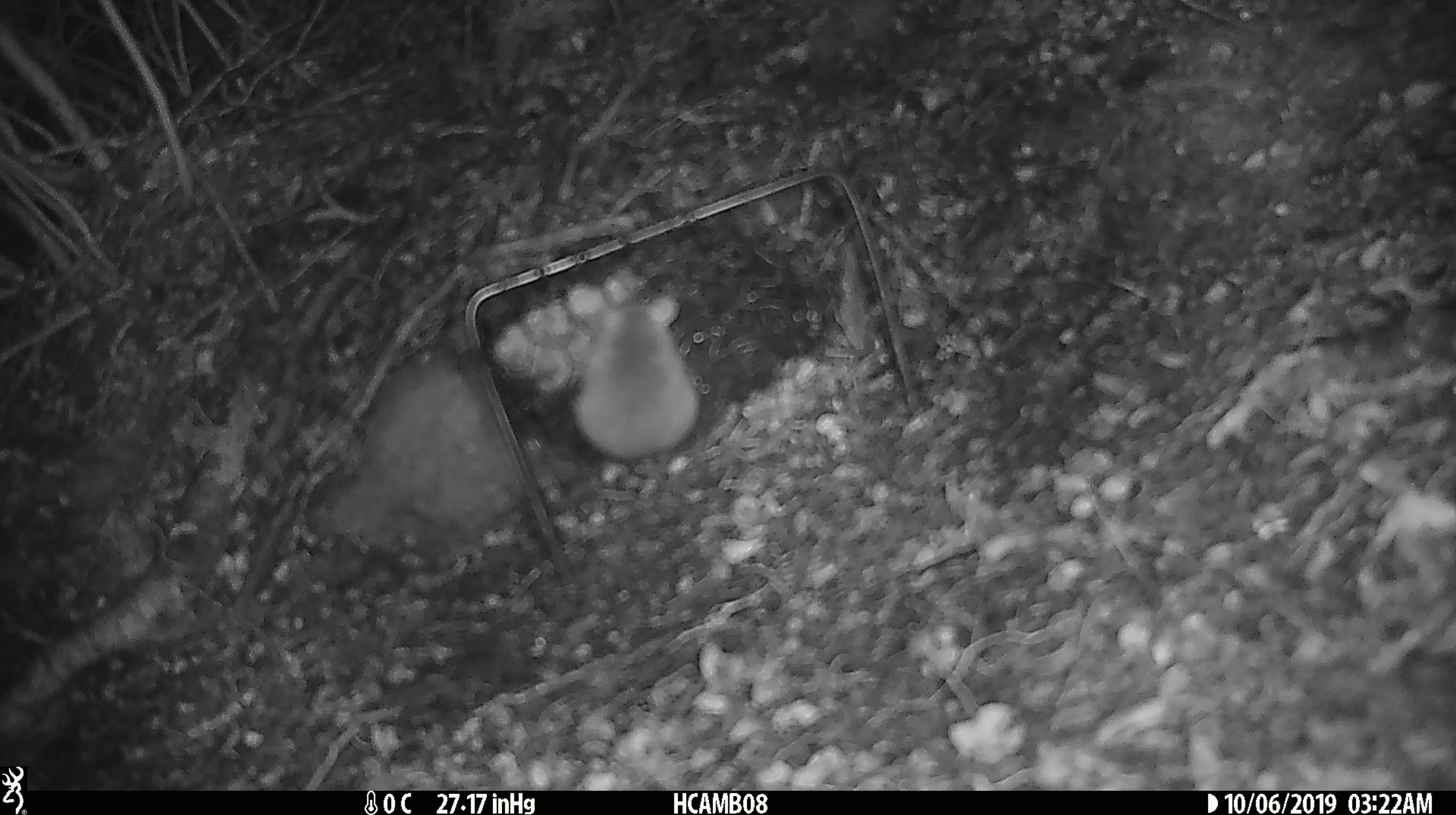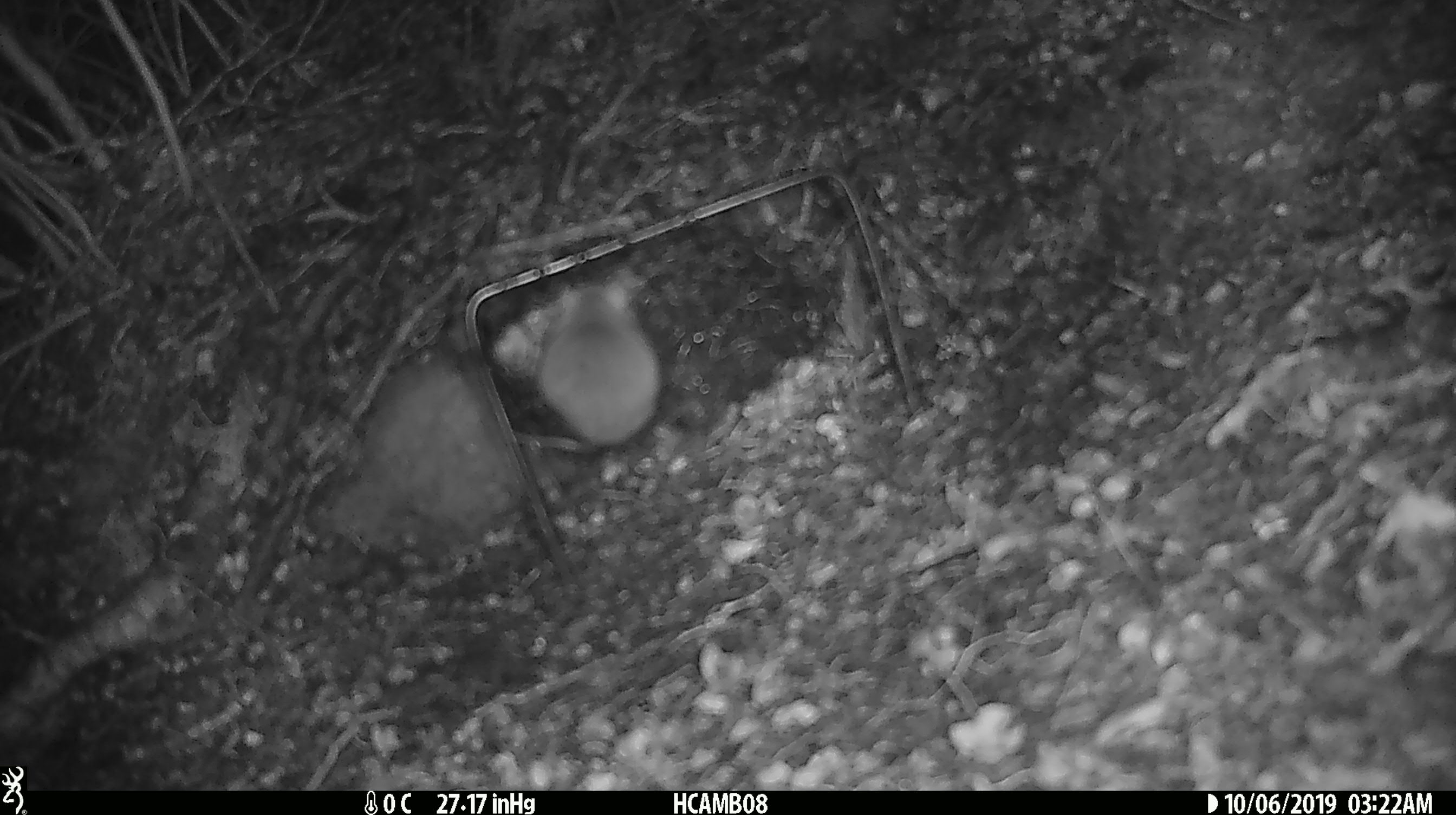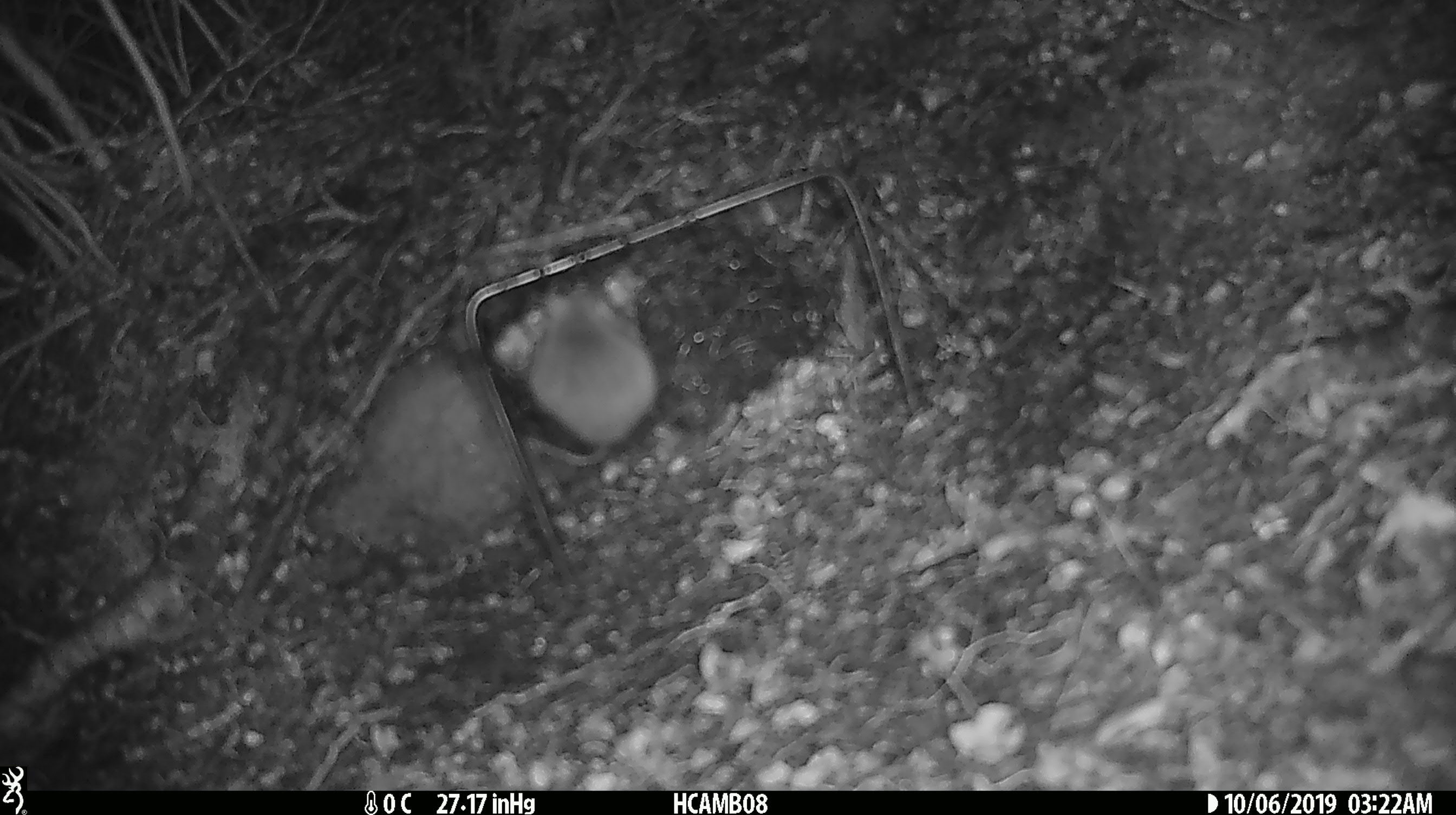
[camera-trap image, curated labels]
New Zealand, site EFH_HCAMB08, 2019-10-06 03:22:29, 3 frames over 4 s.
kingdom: Animalia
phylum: Chordata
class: Mammalia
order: Rodentia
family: Muridae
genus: Mus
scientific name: Mus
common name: mouse